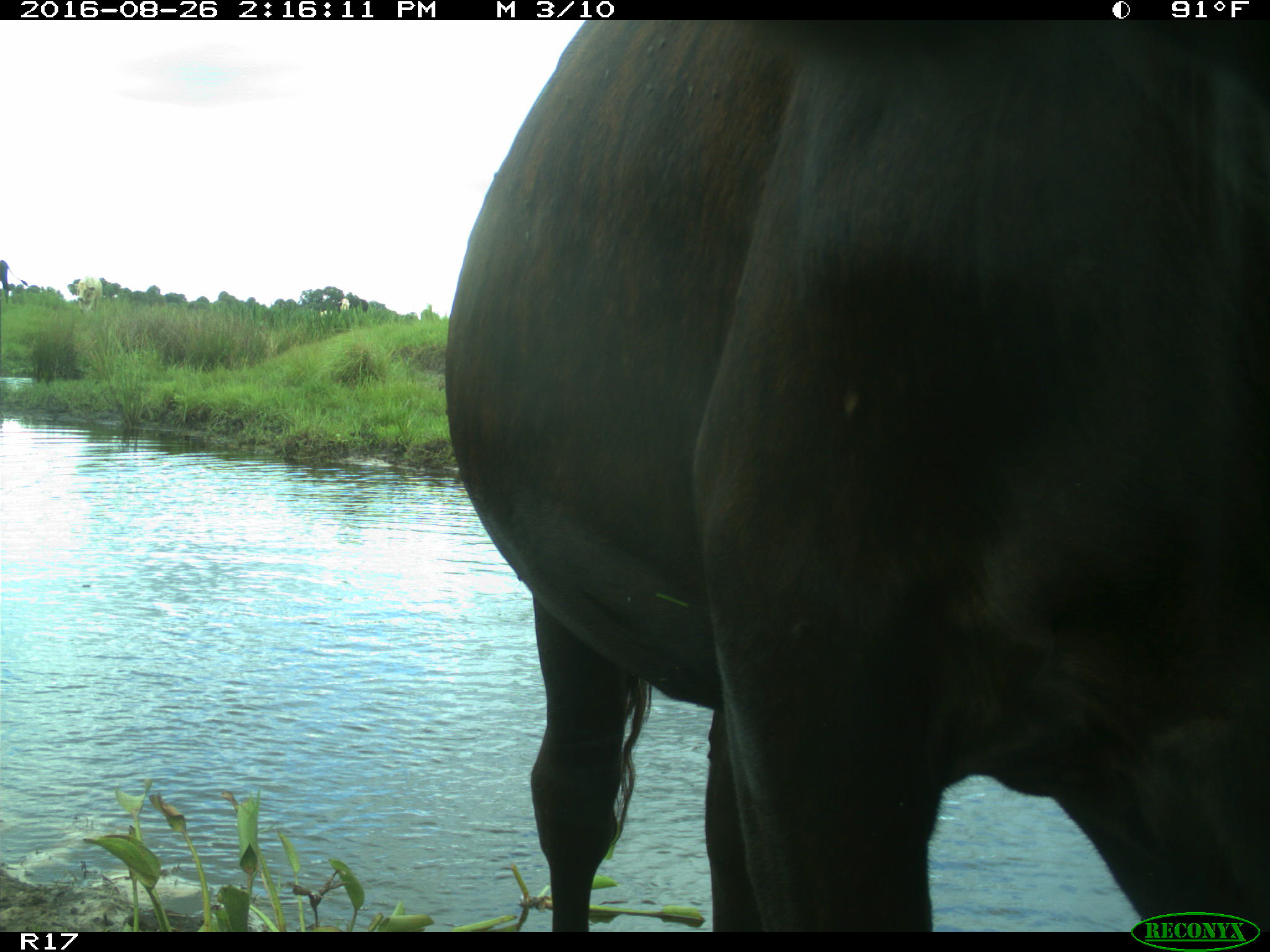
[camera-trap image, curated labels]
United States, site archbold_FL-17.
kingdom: Animalia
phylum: Chordata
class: Mammalia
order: Artiodactyla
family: Bovidae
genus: Bos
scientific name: Bos taurus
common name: domestic cow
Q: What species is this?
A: Bos taurus (domestic cow).